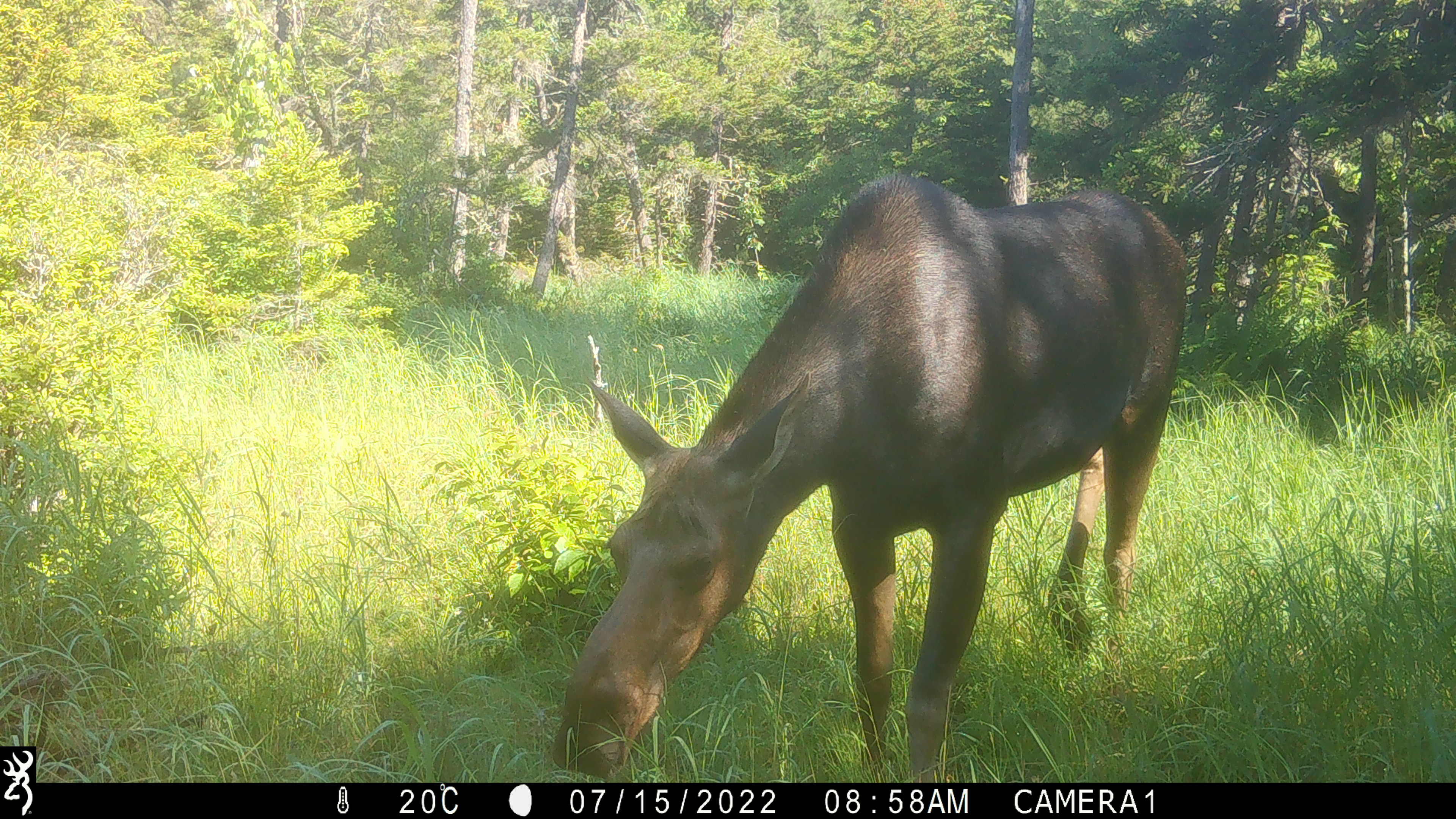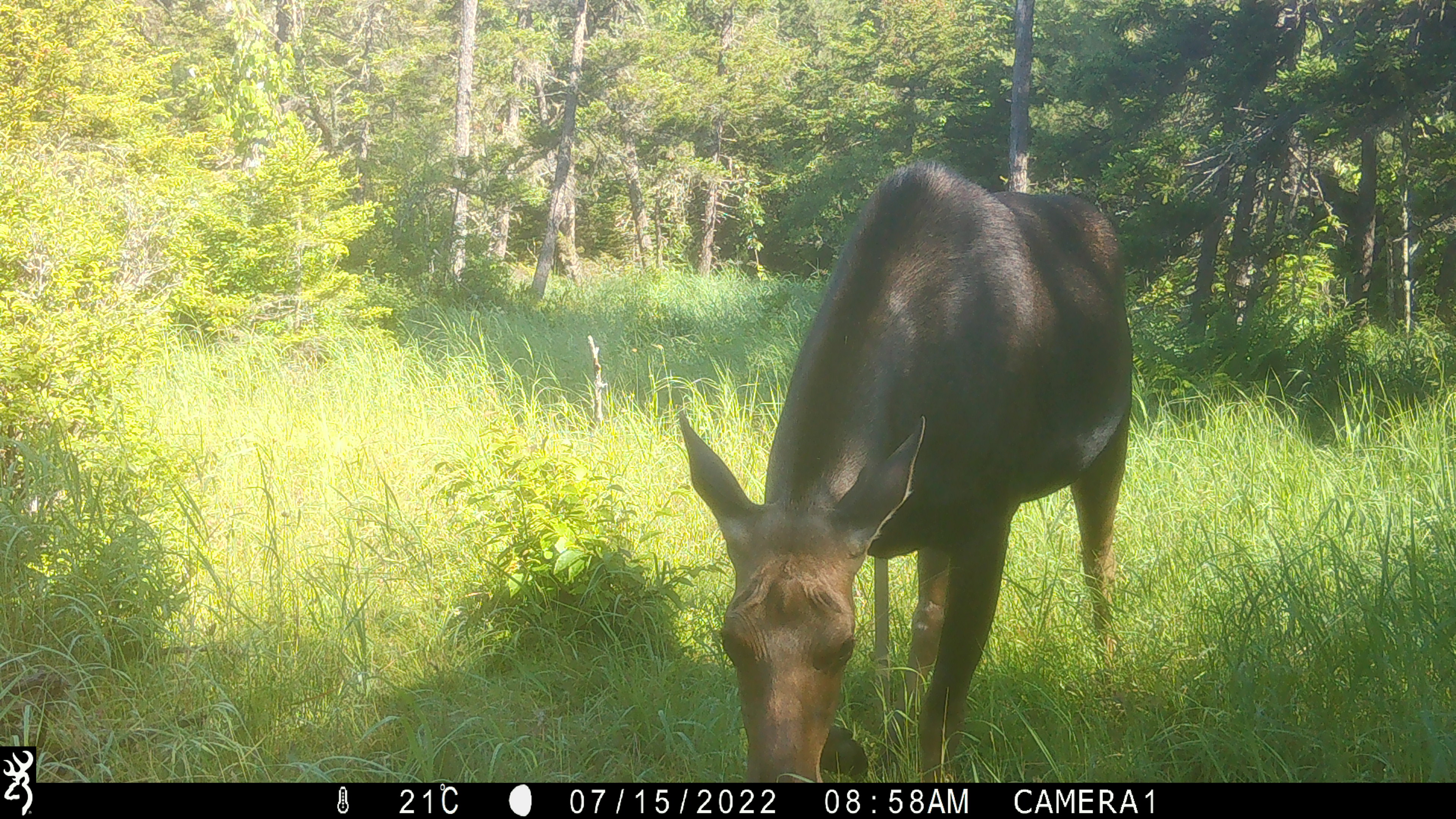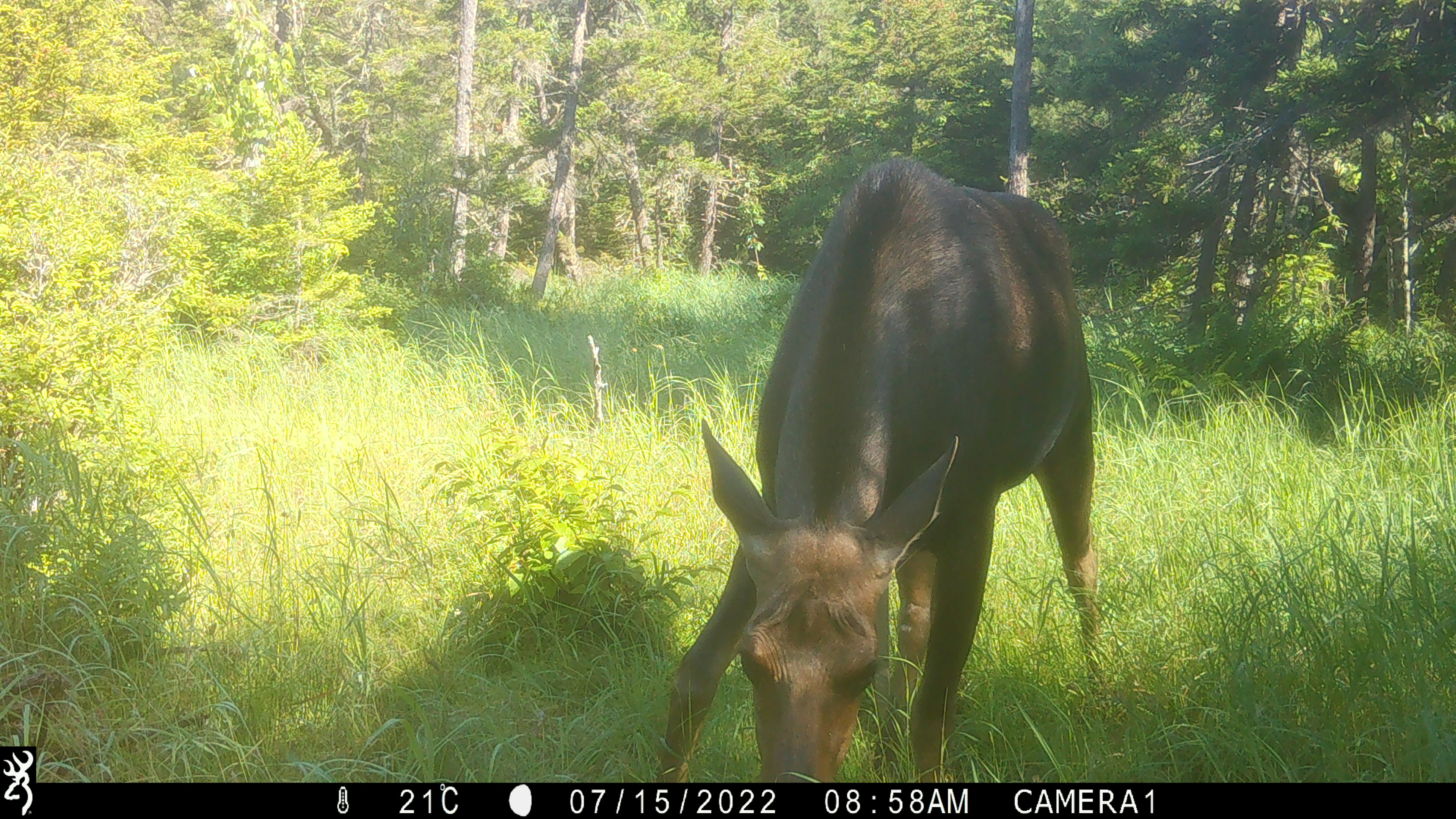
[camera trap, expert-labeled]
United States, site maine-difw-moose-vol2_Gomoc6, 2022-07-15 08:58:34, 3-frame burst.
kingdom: Animalia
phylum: Chordata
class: Mammalia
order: Artiodactyla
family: Cervidae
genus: Alces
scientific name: Alces alces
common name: moose